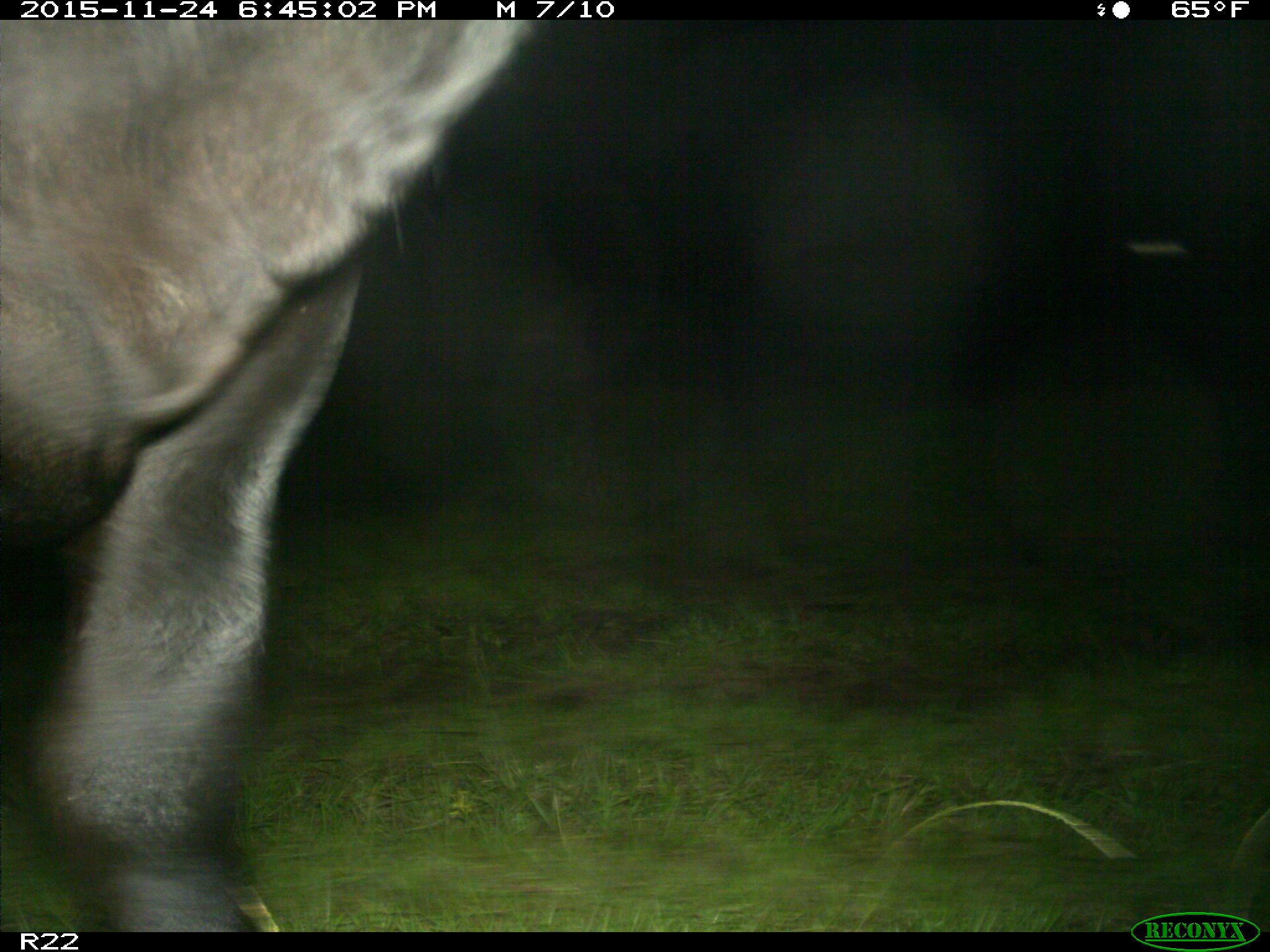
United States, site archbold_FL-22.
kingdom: Animalia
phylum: Chordata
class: Mammalia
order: Artiodactyla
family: Bovidae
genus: Bos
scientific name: Bos taurus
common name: domestic cow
Bos taurus (domestic cow).